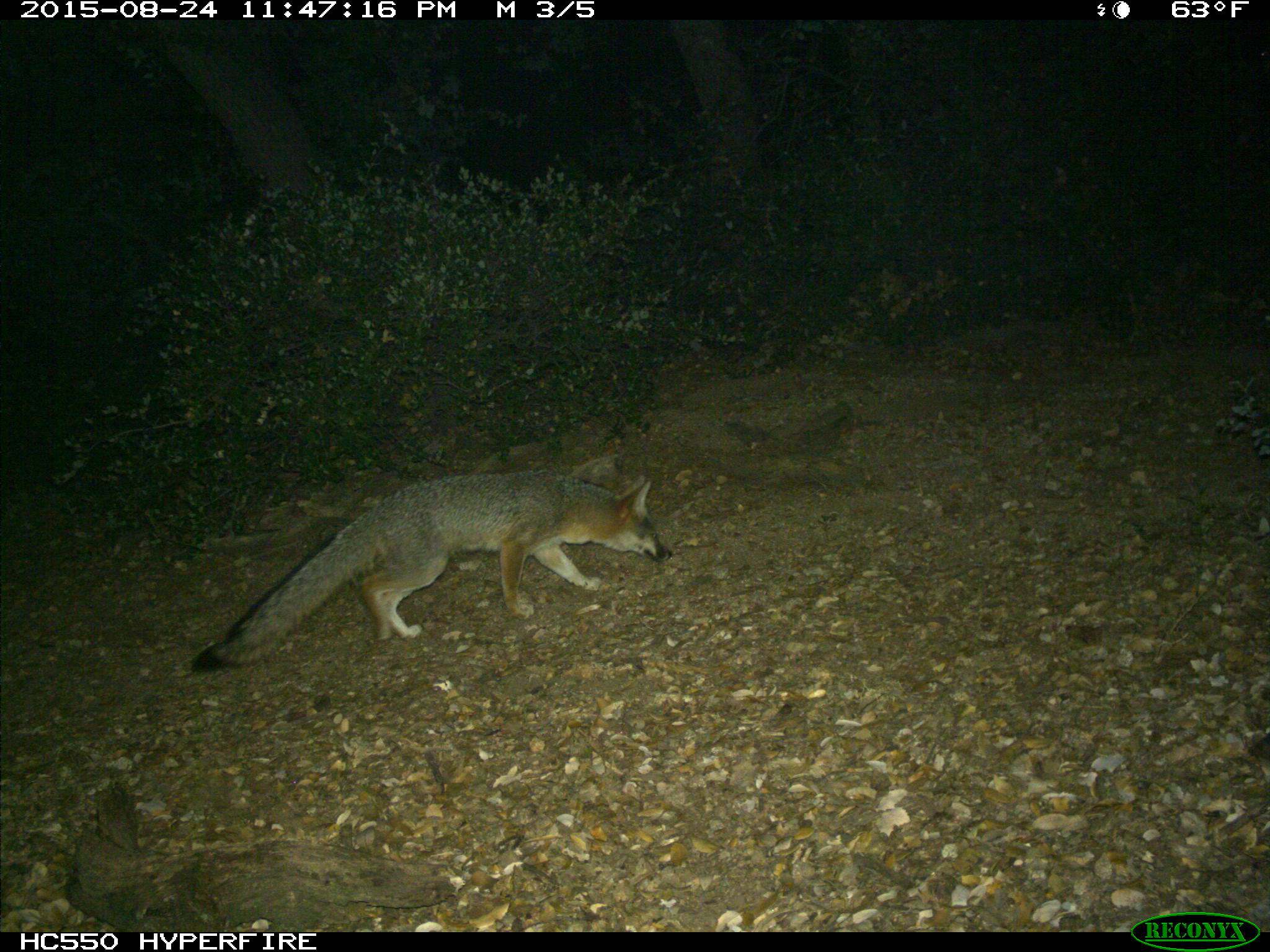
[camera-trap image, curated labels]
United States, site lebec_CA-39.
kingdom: Animalia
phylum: Chordata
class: Mammalia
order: Carnivora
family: Canidae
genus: Urocyon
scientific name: Urocyon cinereoargenteus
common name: gray fox